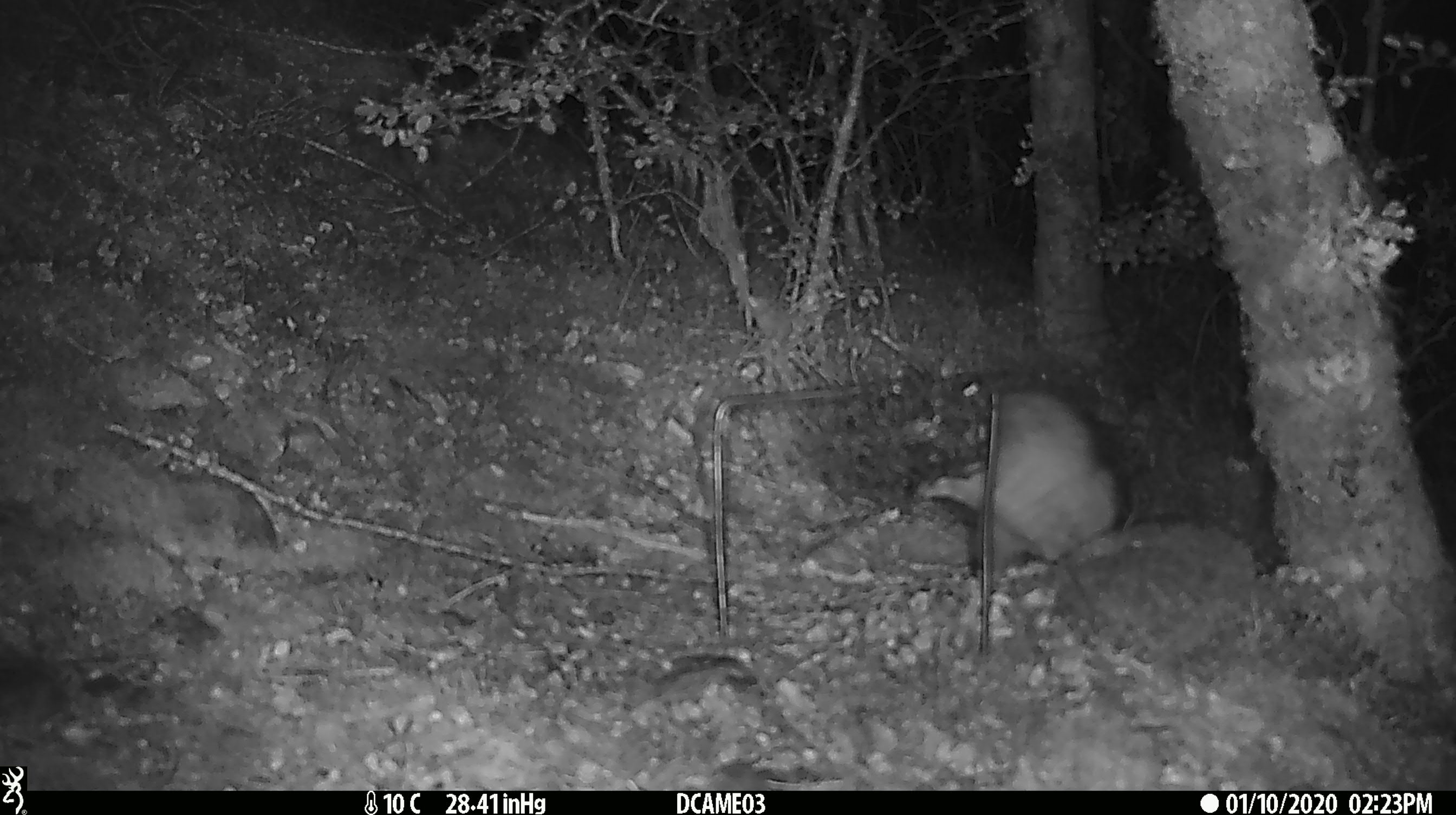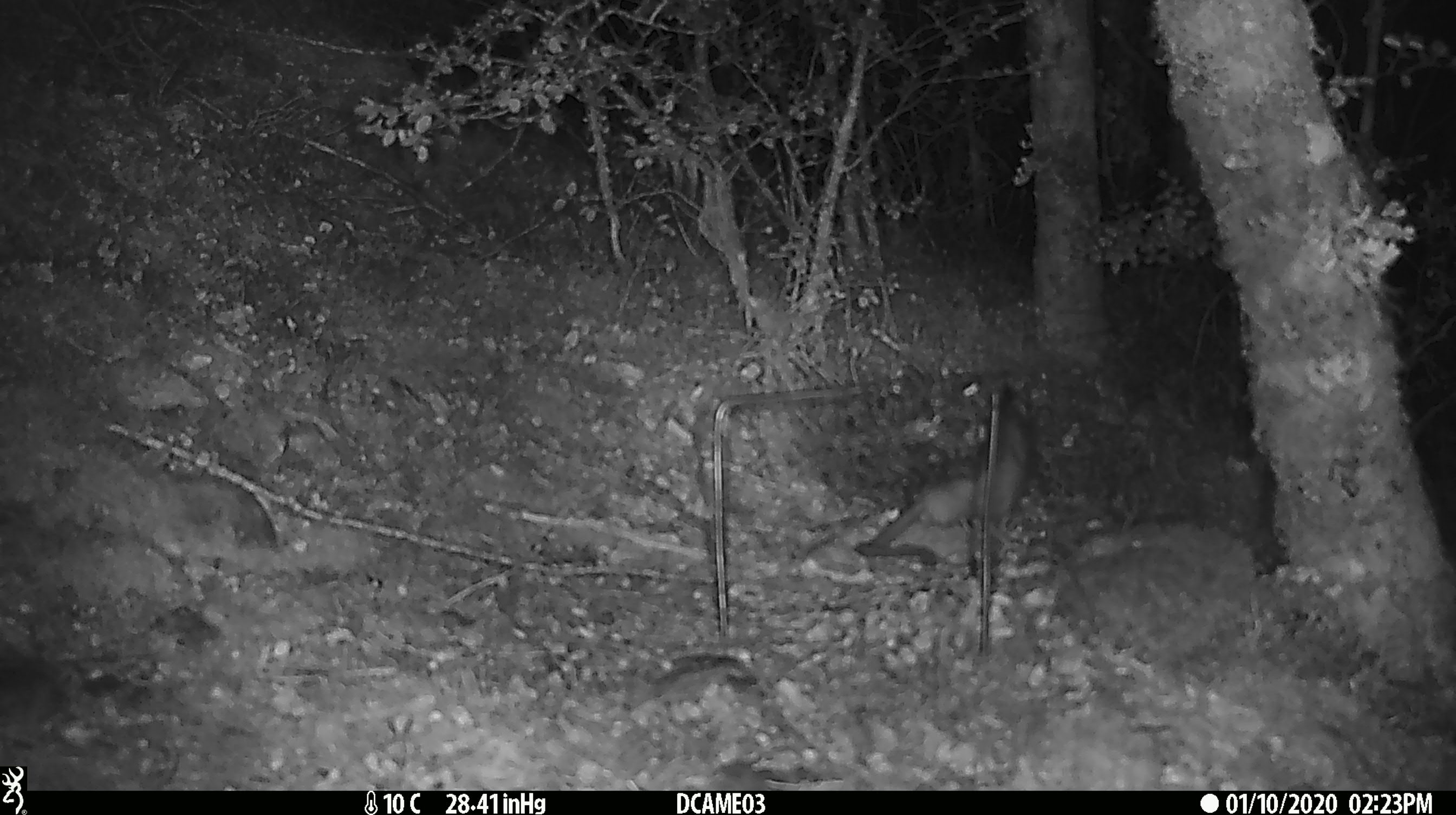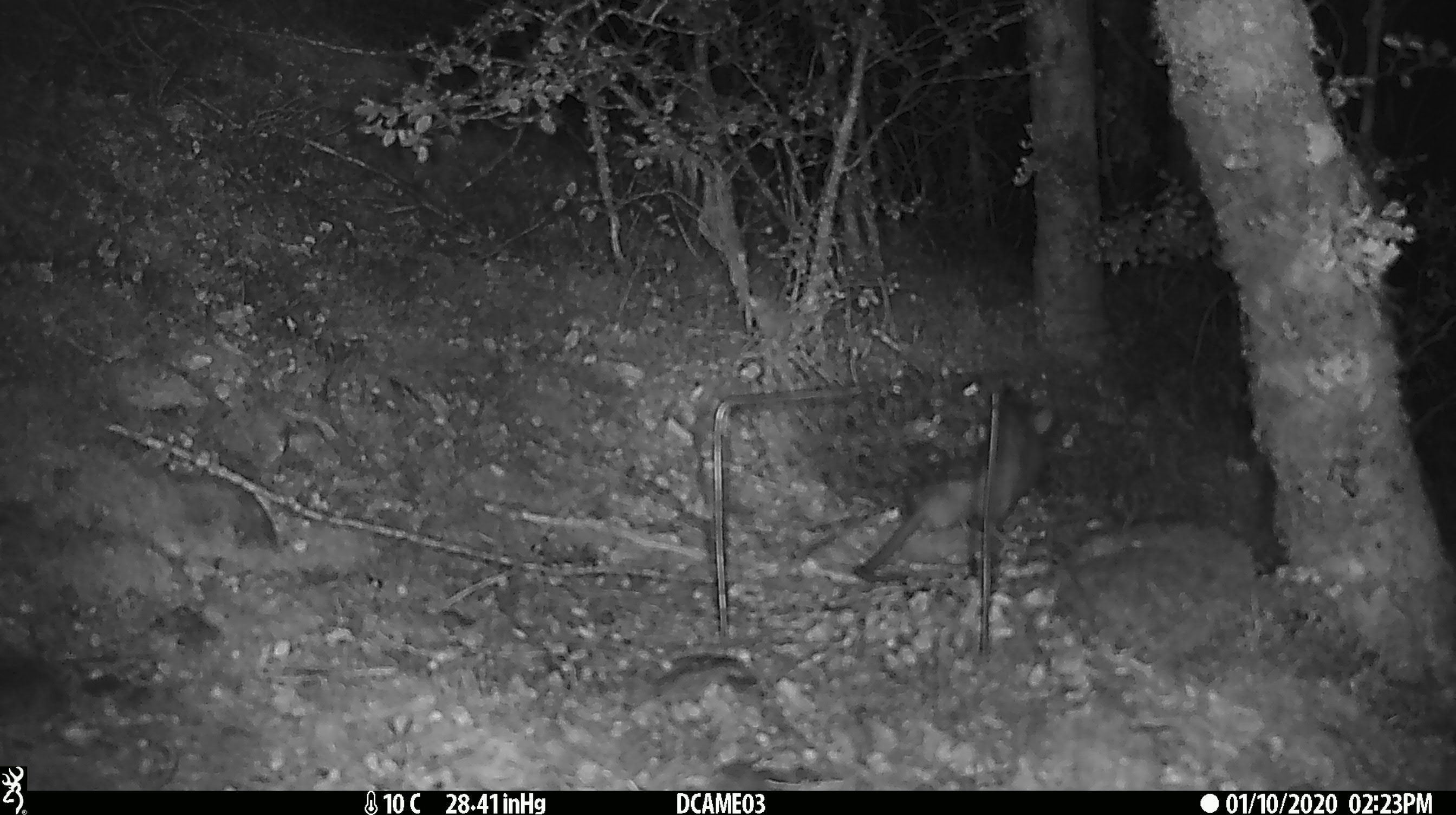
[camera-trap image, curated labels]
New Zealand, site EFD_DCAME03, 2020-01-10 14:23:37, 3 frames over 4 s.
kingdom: Animalia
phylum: Chordata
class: Mammalia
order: Rodentia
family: Muridae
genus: Rattus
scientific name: Rattus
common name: rat